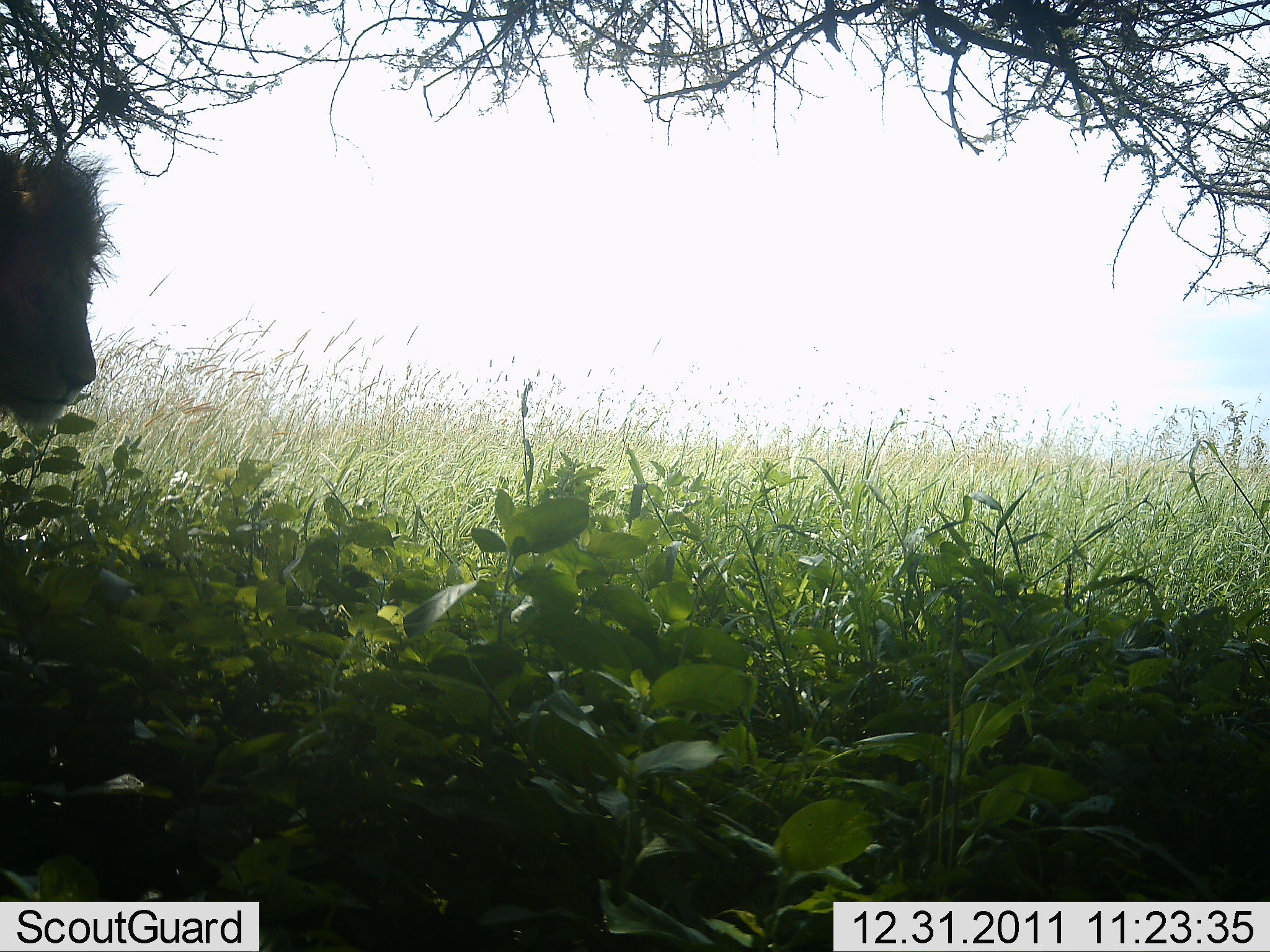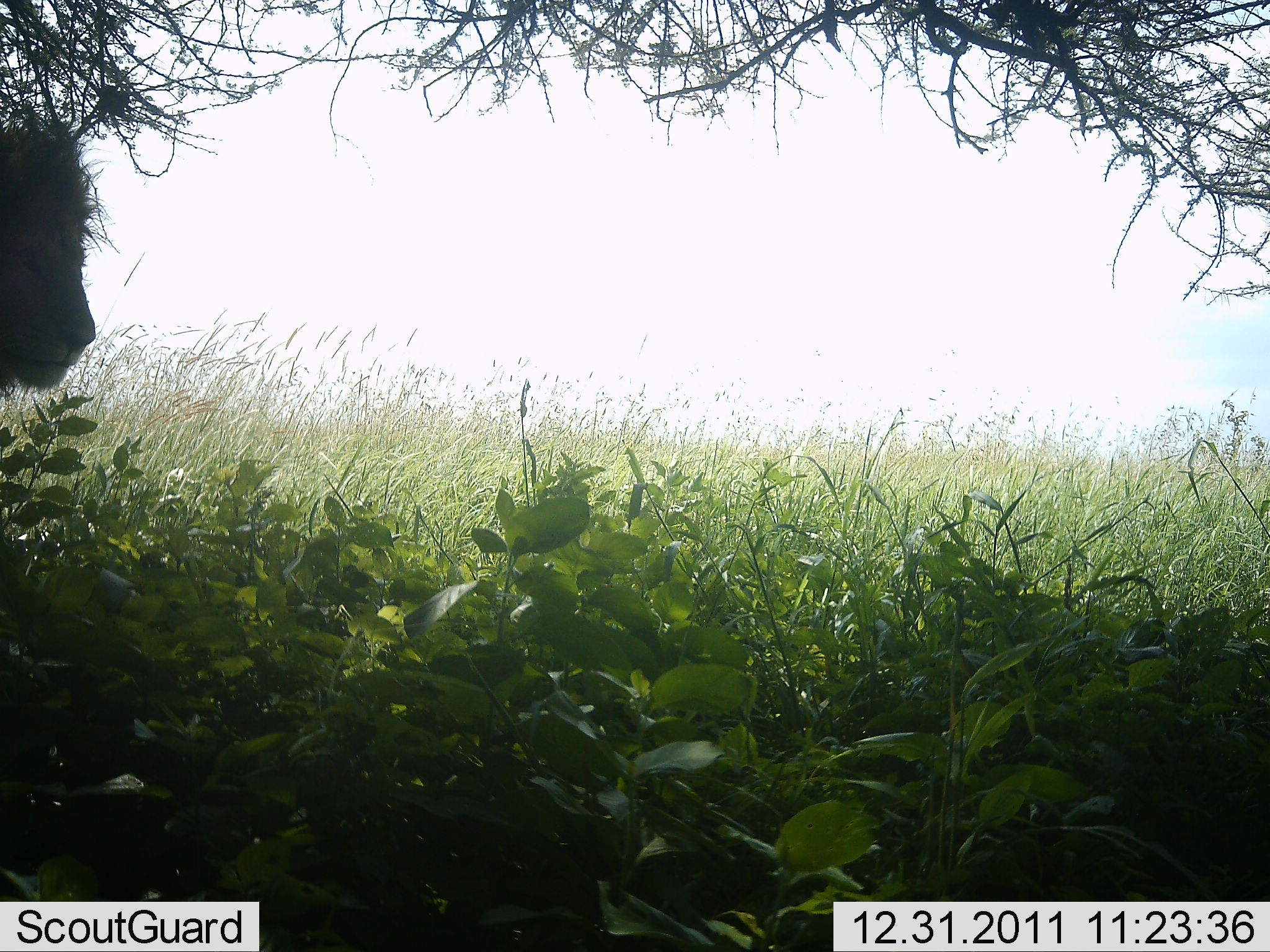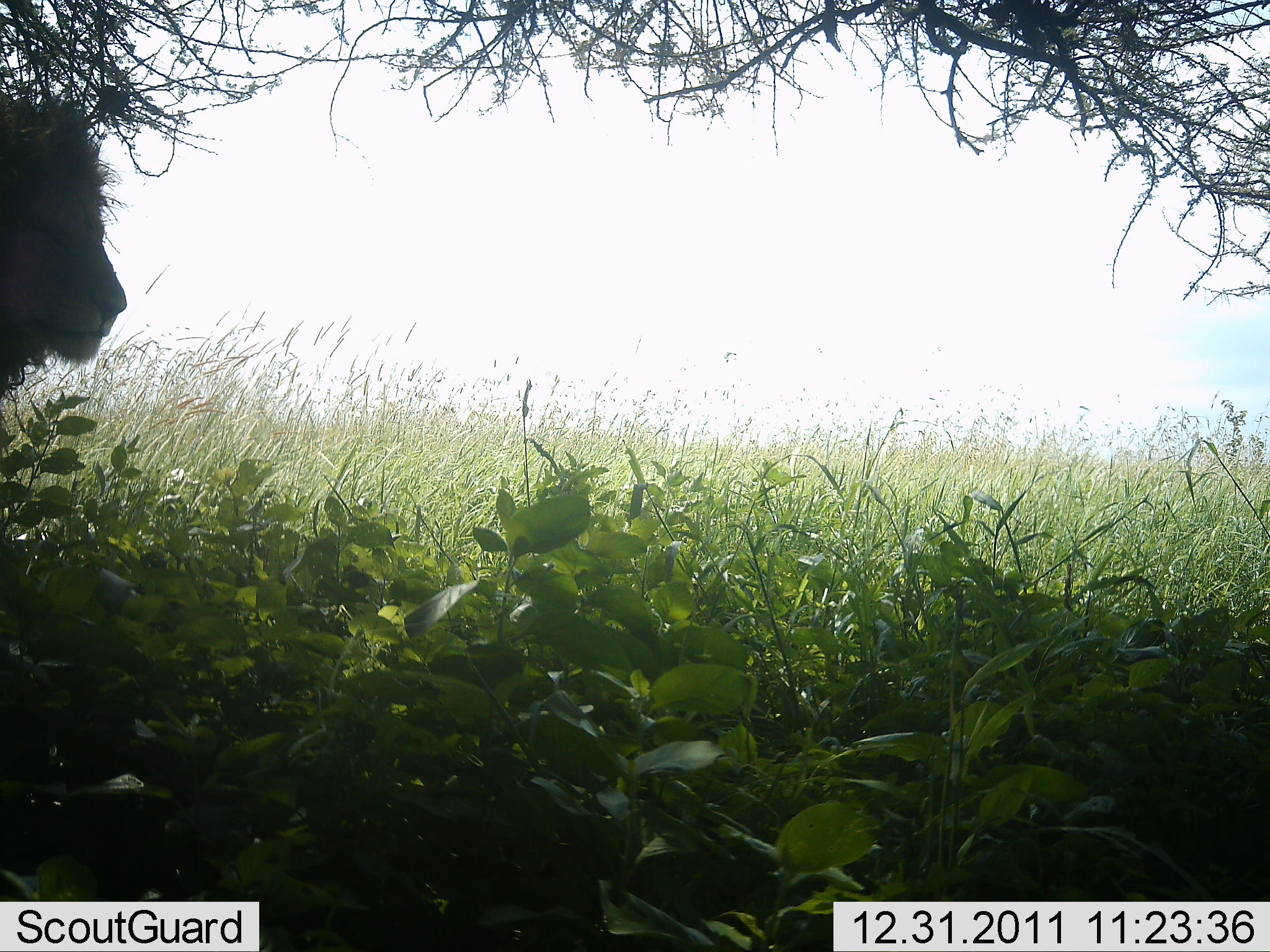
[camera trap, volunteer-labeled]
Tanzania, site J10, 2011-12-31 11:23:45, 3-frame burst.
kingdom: Animalia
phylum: Chordata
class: Mammalia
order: Carnivora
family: Felidae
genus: Panthera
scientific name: Panthera leo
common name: lion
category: lionmale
Lionmale (lion) (Panthera leo), count 1. Behavior (volunteer vote fractions): standing 93%, resting 7%, moving 0%, interacting 0%. Young present (vote fraction): 0%. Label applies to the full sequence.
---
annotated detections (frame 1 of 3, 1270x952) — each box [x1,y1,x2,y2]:
animal: [0,142,116,450]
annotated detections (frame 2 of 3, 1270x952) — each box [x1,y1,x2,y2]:
animal: [0,103,122,403]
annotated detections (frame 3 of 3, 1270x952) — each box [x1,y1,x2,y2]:
animal: [0,85,126,401]